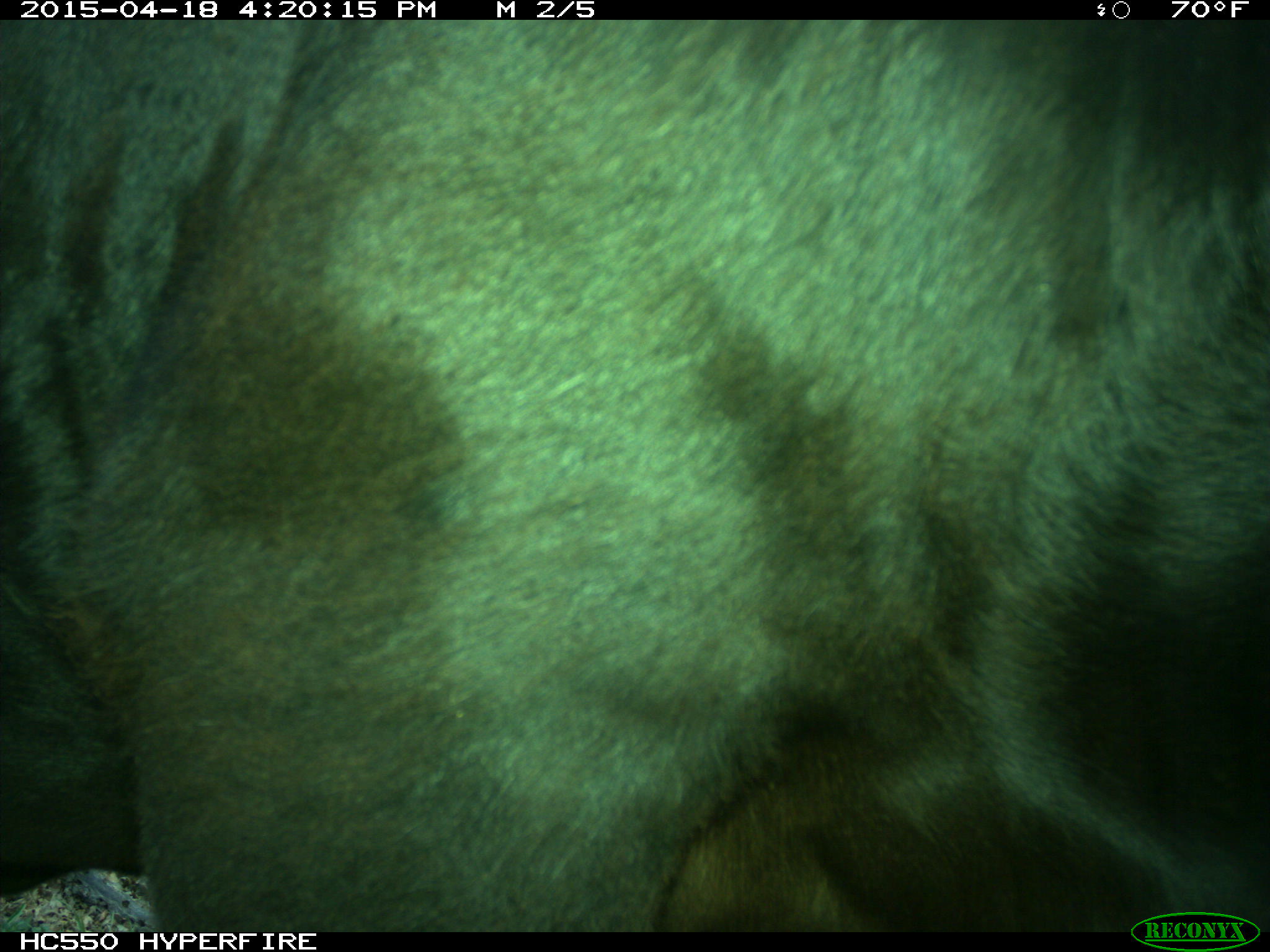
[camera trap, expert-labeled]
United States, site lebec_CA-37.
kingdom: Animalia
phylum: Chordata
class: Mammalia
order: Artiodactyla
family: Bovidae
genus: Bos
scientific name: Bos taurus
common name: domestic cow